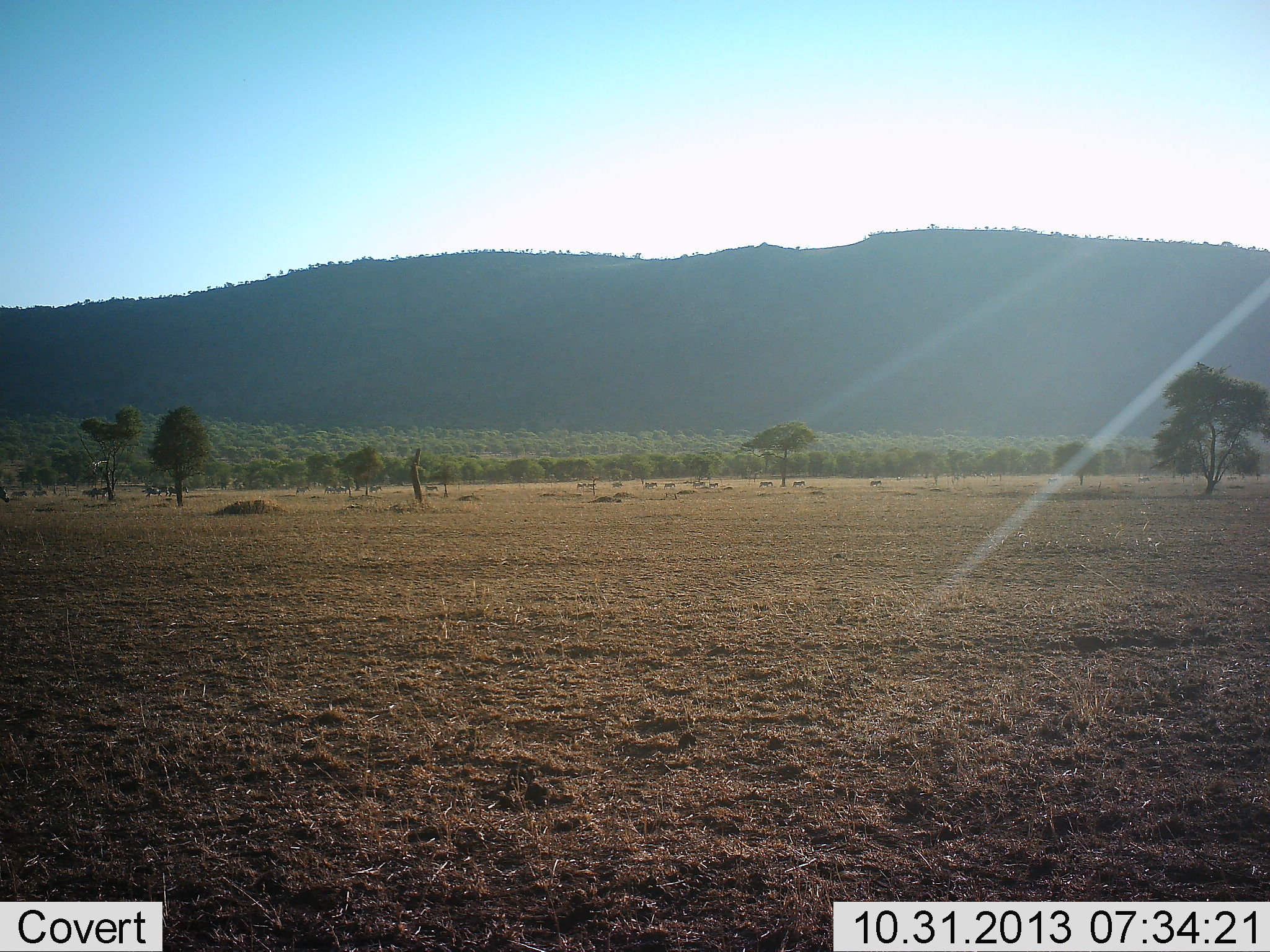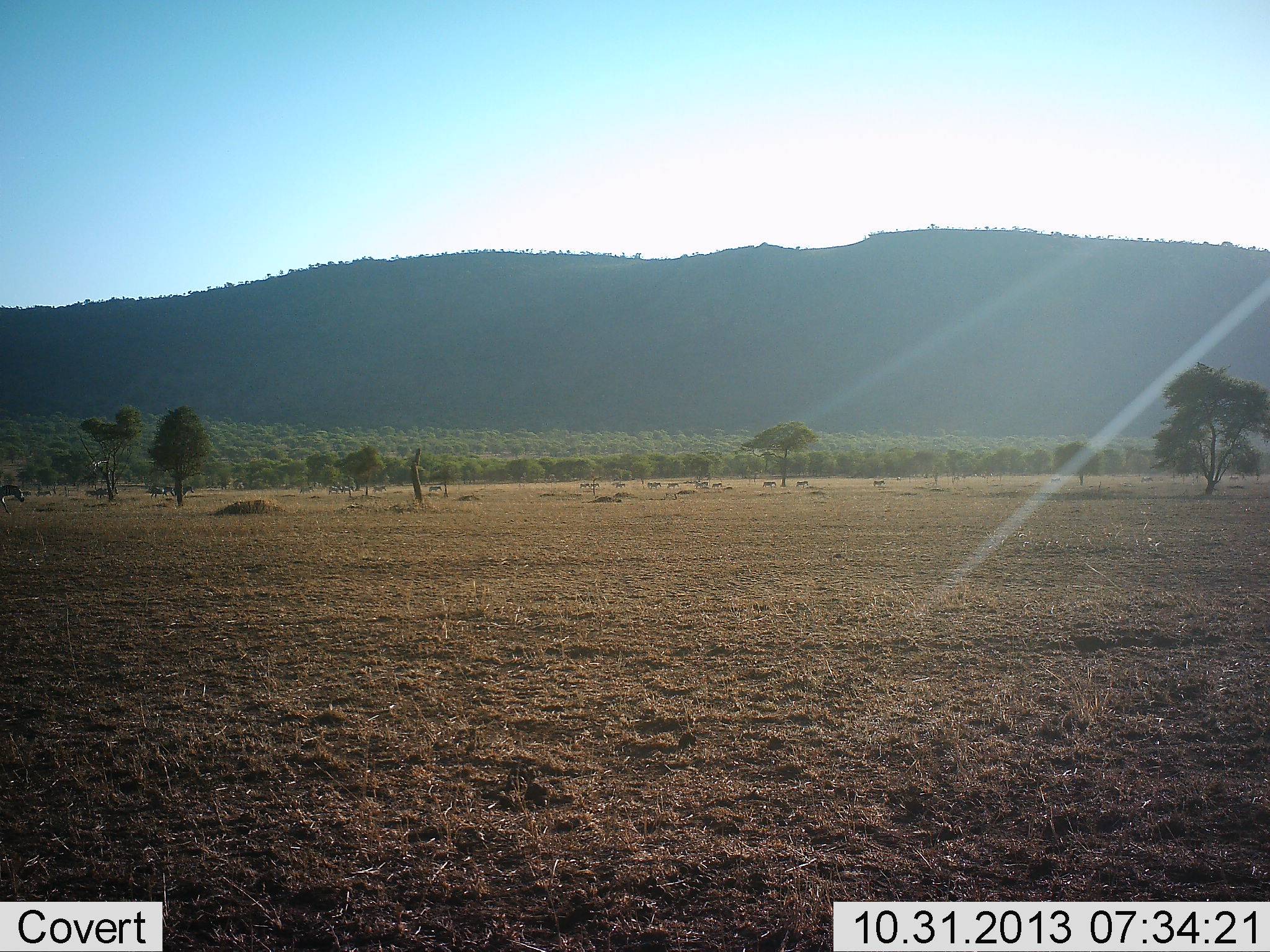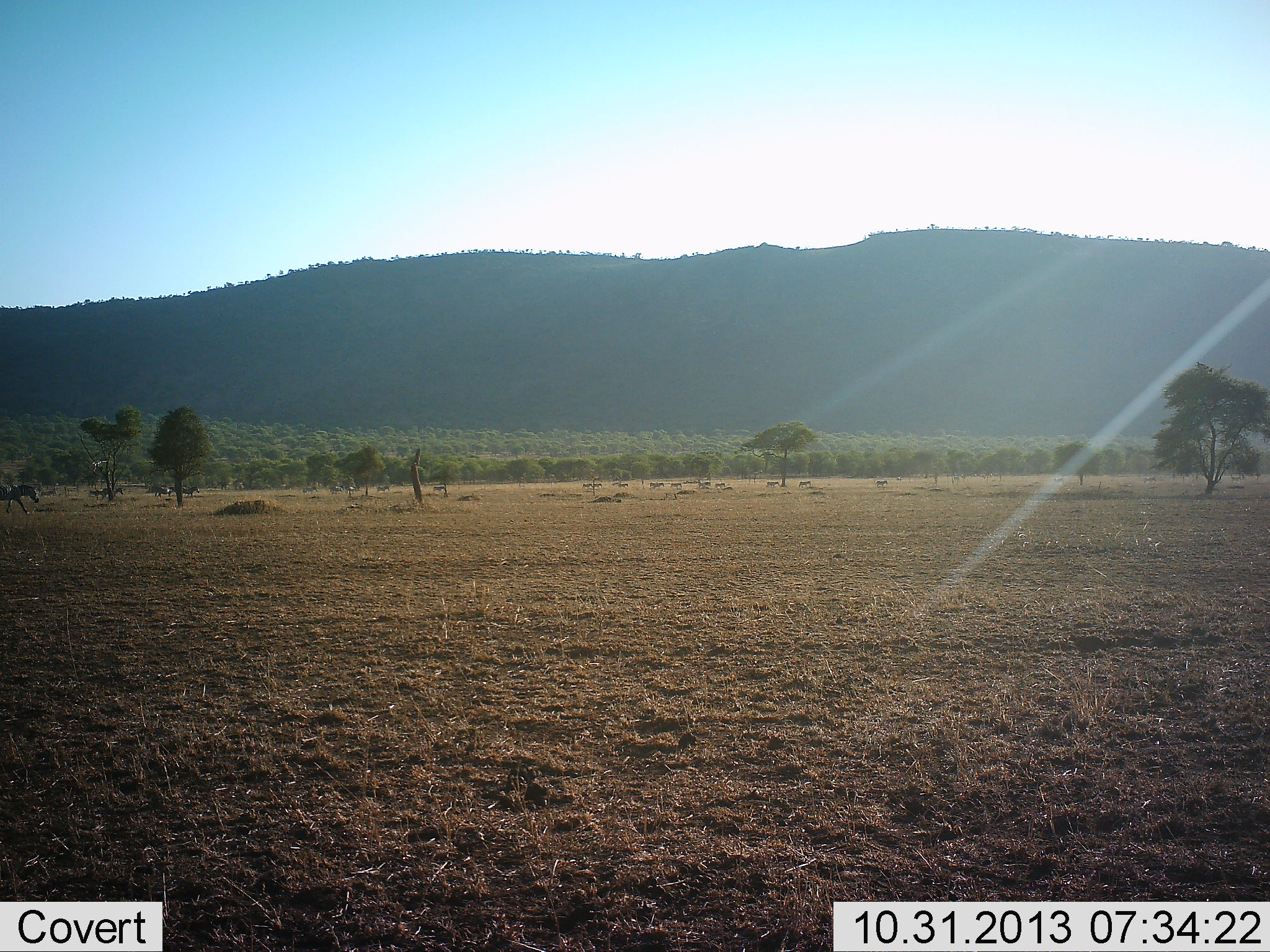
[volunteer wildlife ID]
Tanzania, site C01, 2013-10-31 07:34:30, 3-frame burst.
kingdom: Animalia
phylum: Chordata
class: Mammalia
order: Perissodactyla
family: Equidae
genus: Equus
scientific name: Equus quagga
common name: plains zebra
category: zebra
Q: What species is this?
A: Zebra (plains zebra) (Equus quagga).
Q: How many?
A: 11-50.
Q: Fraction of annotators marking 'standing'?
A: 0%.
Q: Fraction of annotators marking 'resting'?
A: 0%.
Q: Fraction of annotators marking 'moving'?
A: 100%.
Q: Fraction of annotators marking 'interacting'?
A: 0%.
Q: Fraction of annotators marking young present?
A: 0%.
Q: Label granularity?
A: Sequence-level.